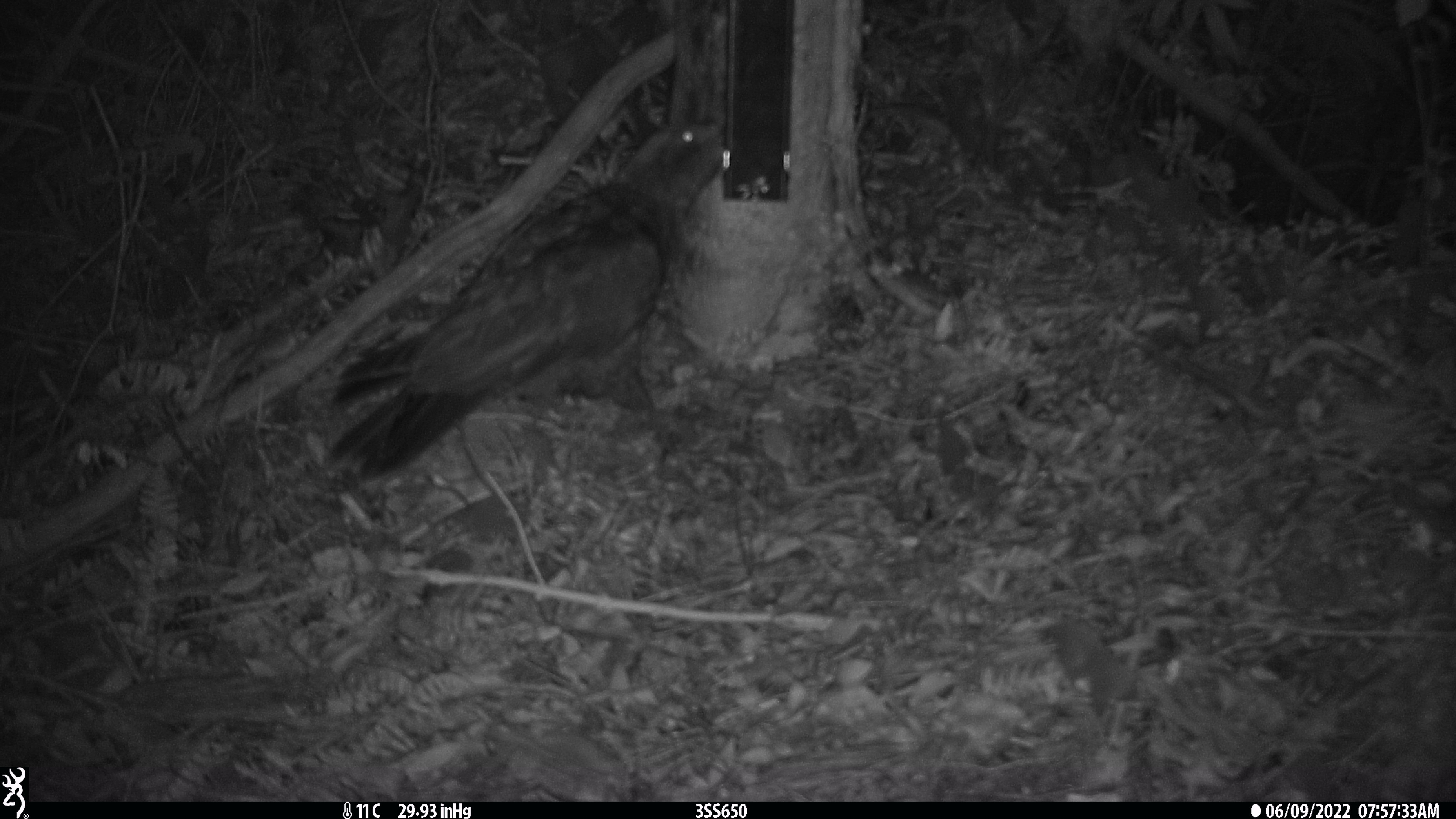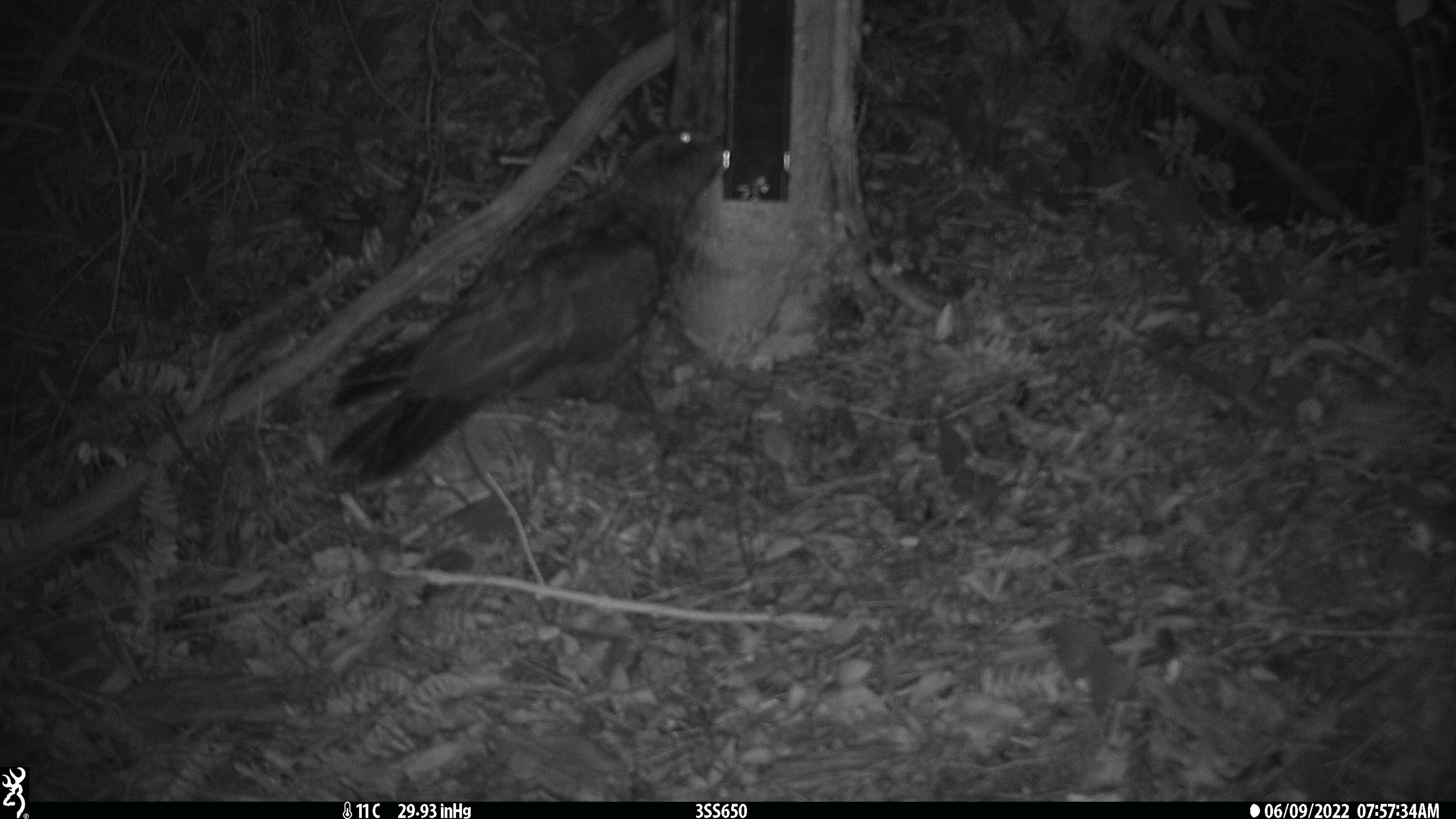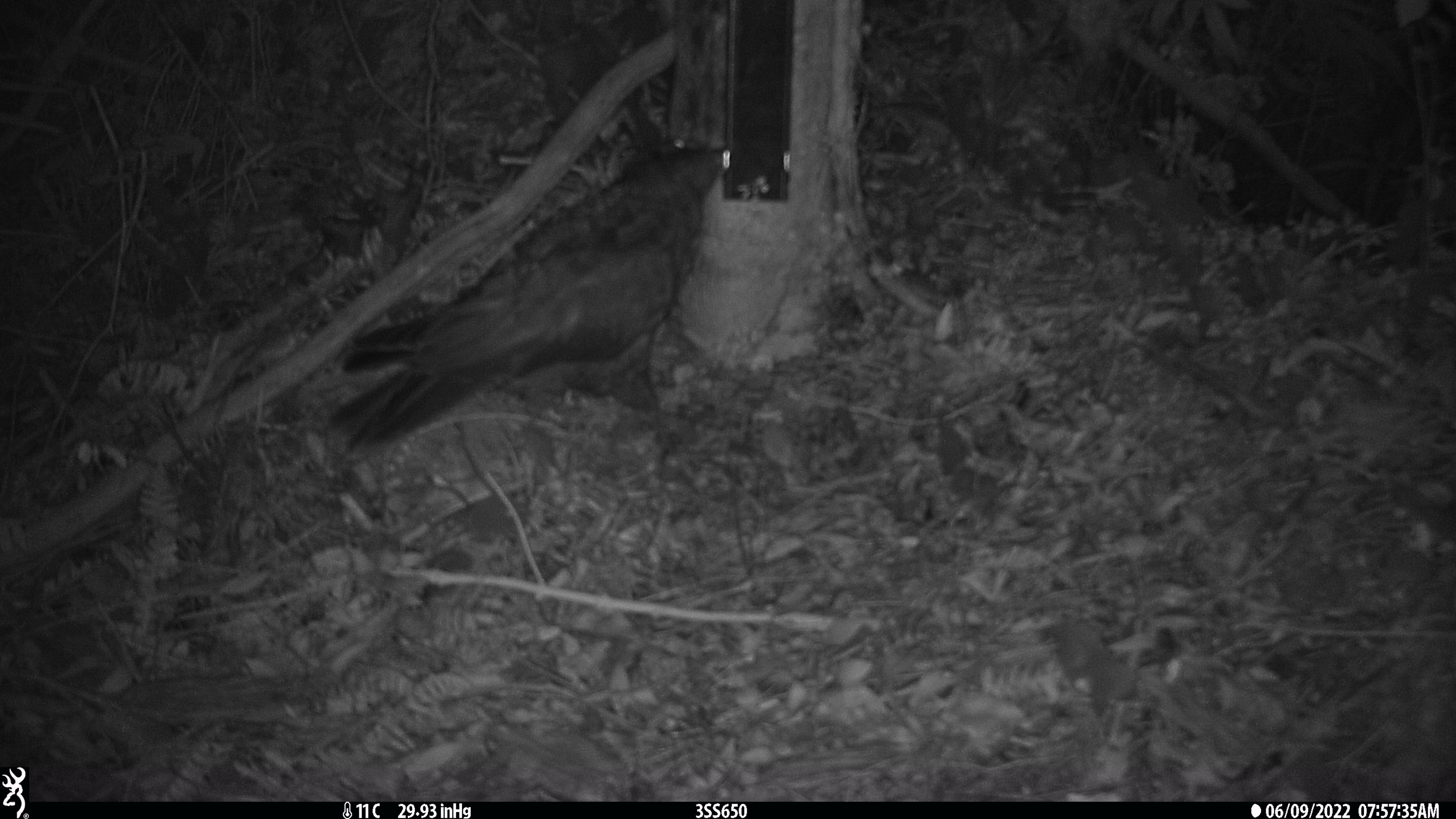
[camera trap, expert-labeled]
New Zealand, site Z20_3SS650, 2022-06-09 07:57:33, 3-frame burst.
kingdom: Animalia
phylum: Chordata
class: Aves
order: Psittaciformes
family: Strigopidae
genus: Nestor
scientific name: Nestor notabilis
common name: kea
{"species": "kea (Nestor notabilis)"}